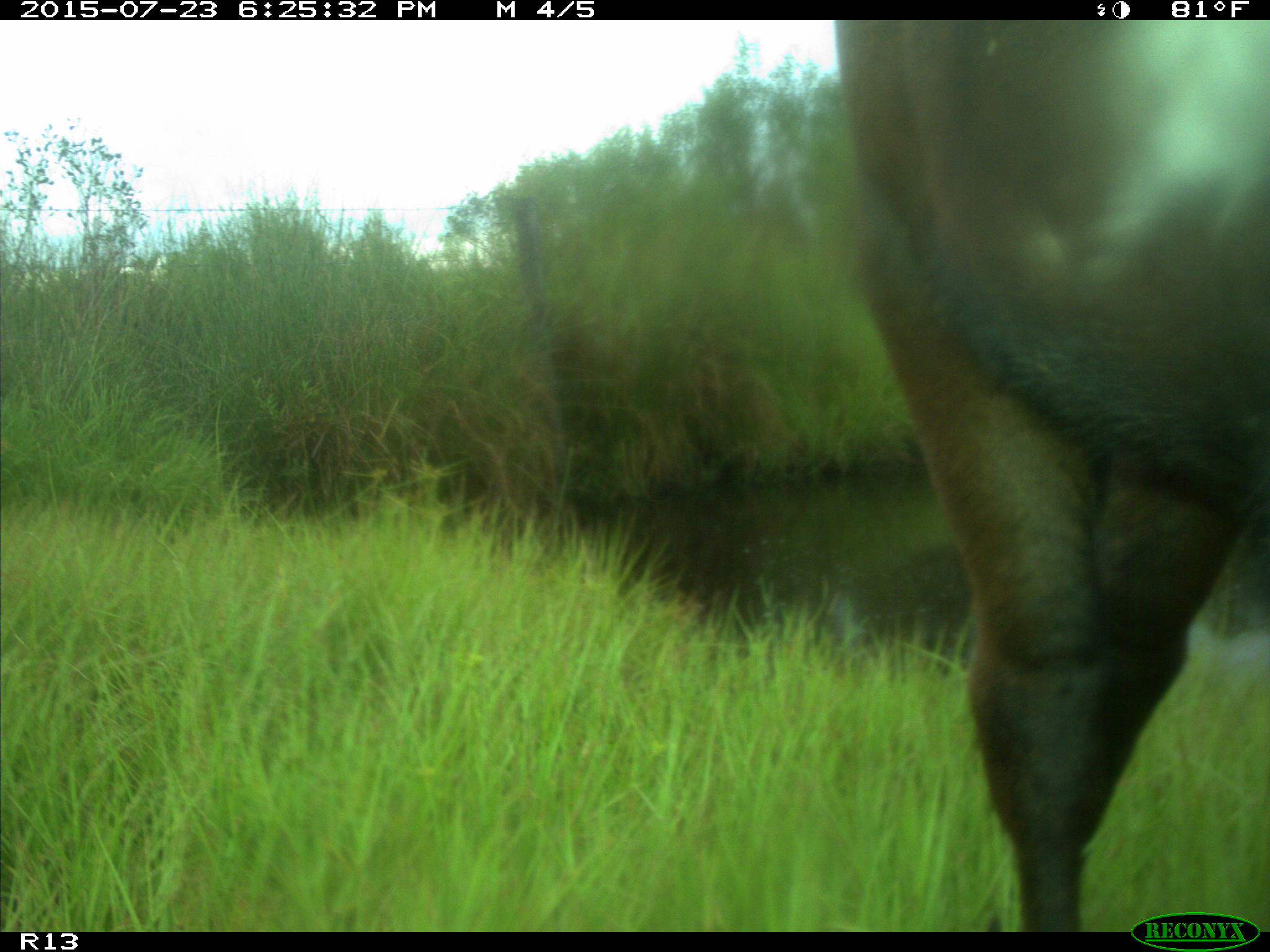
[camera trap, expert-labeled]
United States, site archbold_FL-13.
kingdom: Animalia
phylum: Chordata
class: Mammalia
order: Artiodactyla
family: Bovidae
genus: Bos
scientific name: Bos taurus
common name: domestic cow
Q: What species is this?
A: Bos taurus (domestic cow).